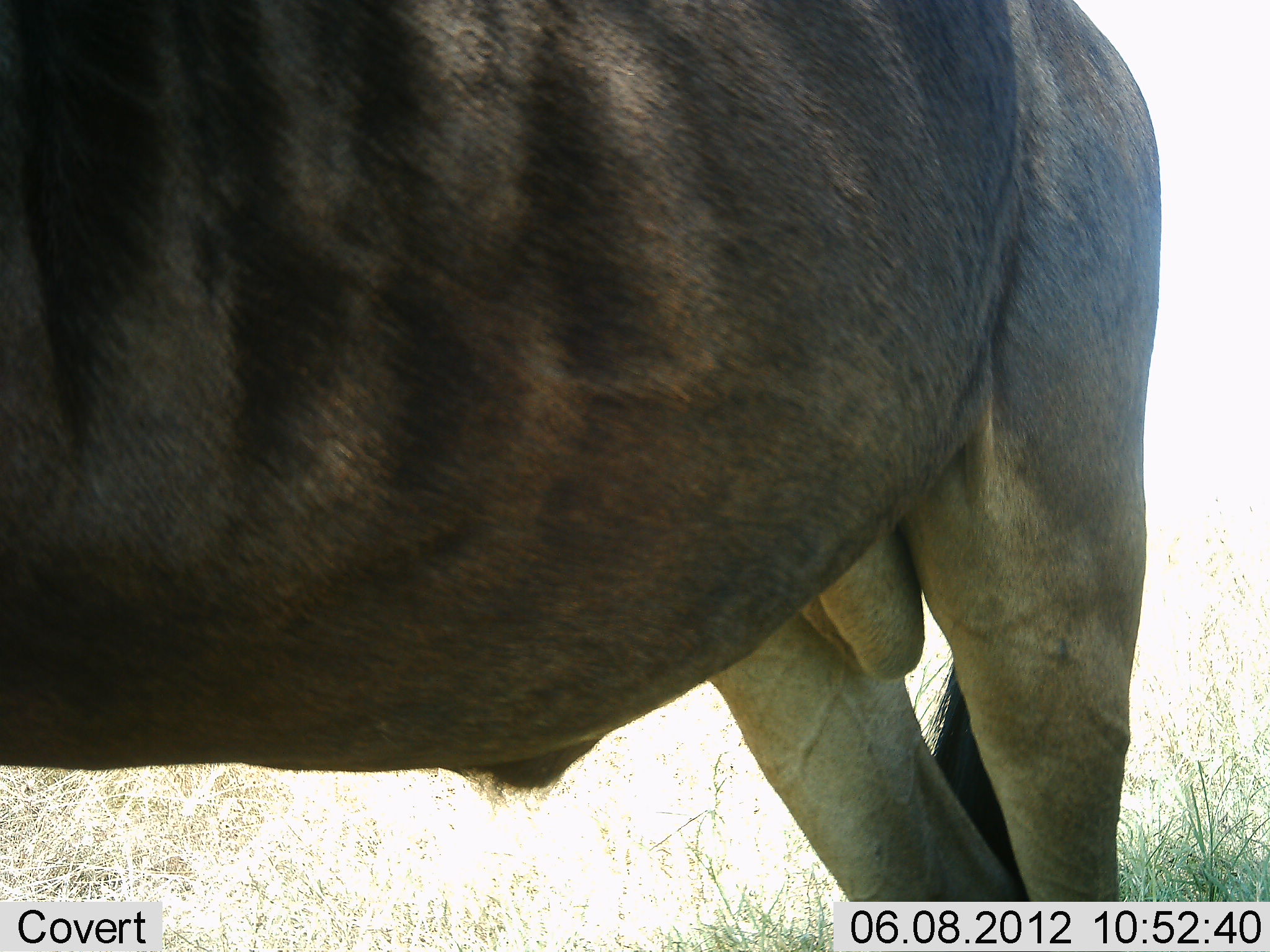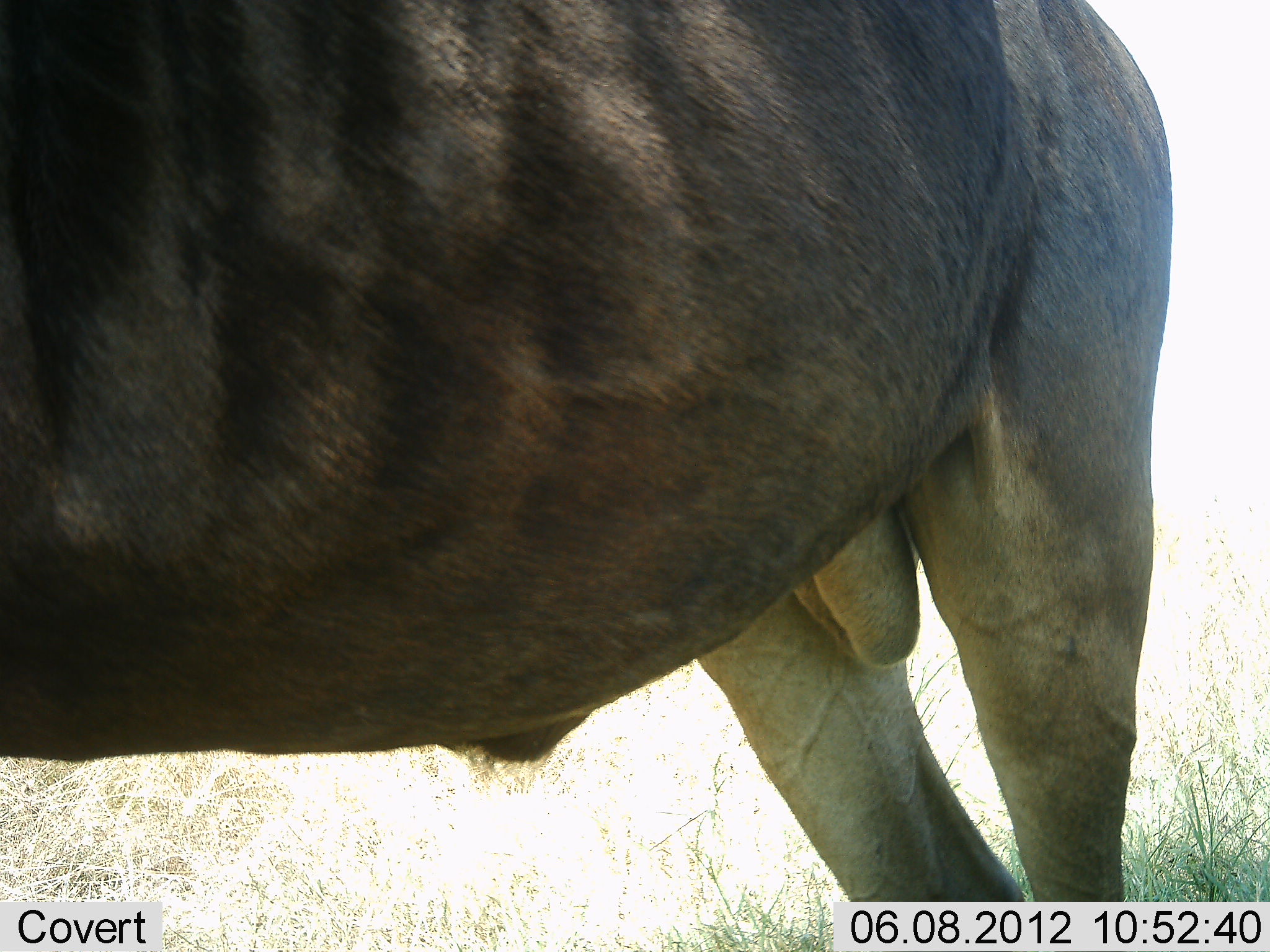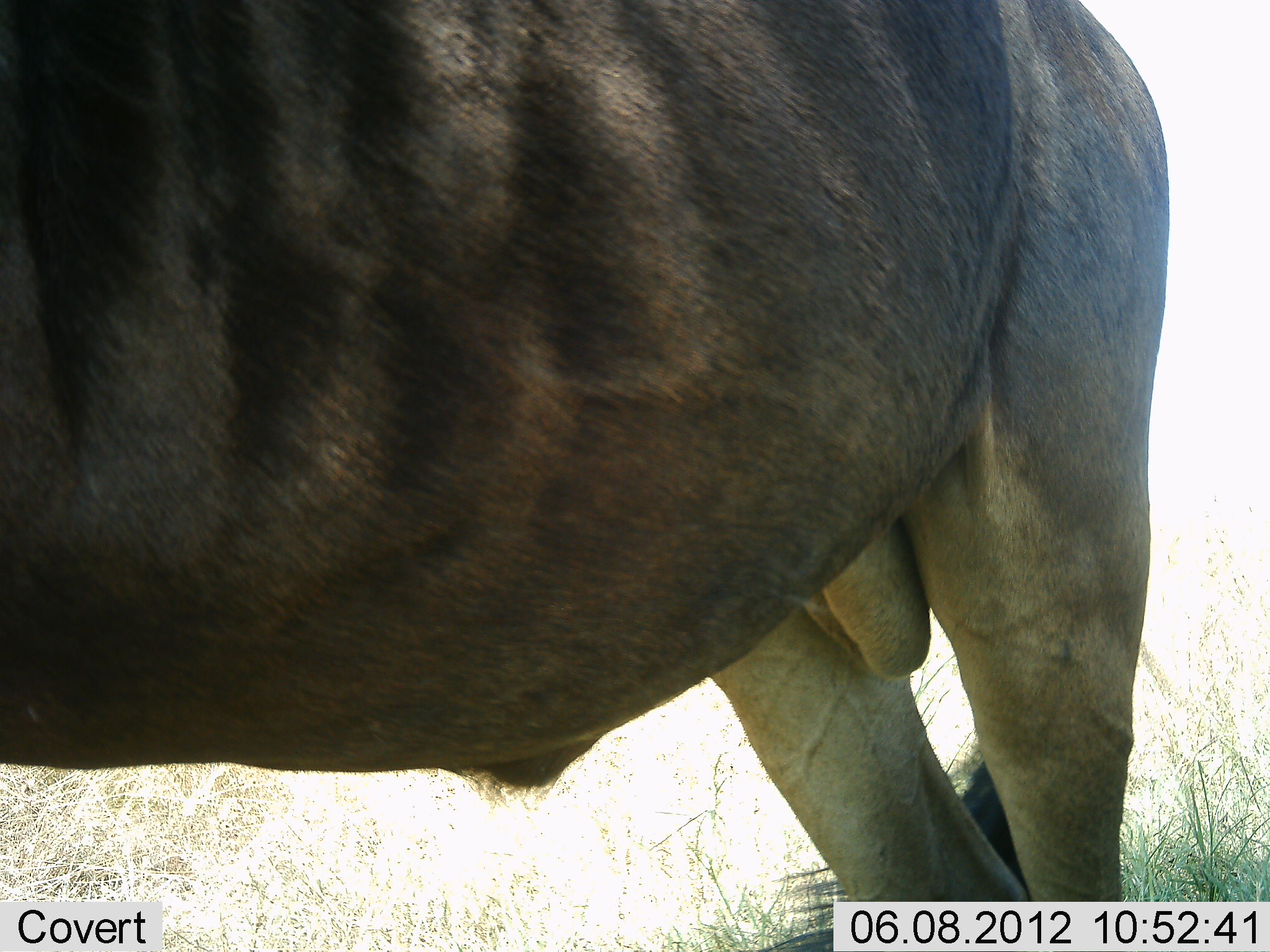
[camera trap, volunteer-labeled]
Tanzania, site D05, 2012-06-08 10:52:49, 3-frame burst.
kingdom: Animalia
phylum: Chordata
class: Mammalia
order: Artiodactyla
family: Bovidae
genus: Connochaetes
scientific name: Connochaetes taurinus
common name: blue wildebeest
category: wildebeest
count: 1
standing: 100%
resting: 0%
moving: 0%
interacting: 0%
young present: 0%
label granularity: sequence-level